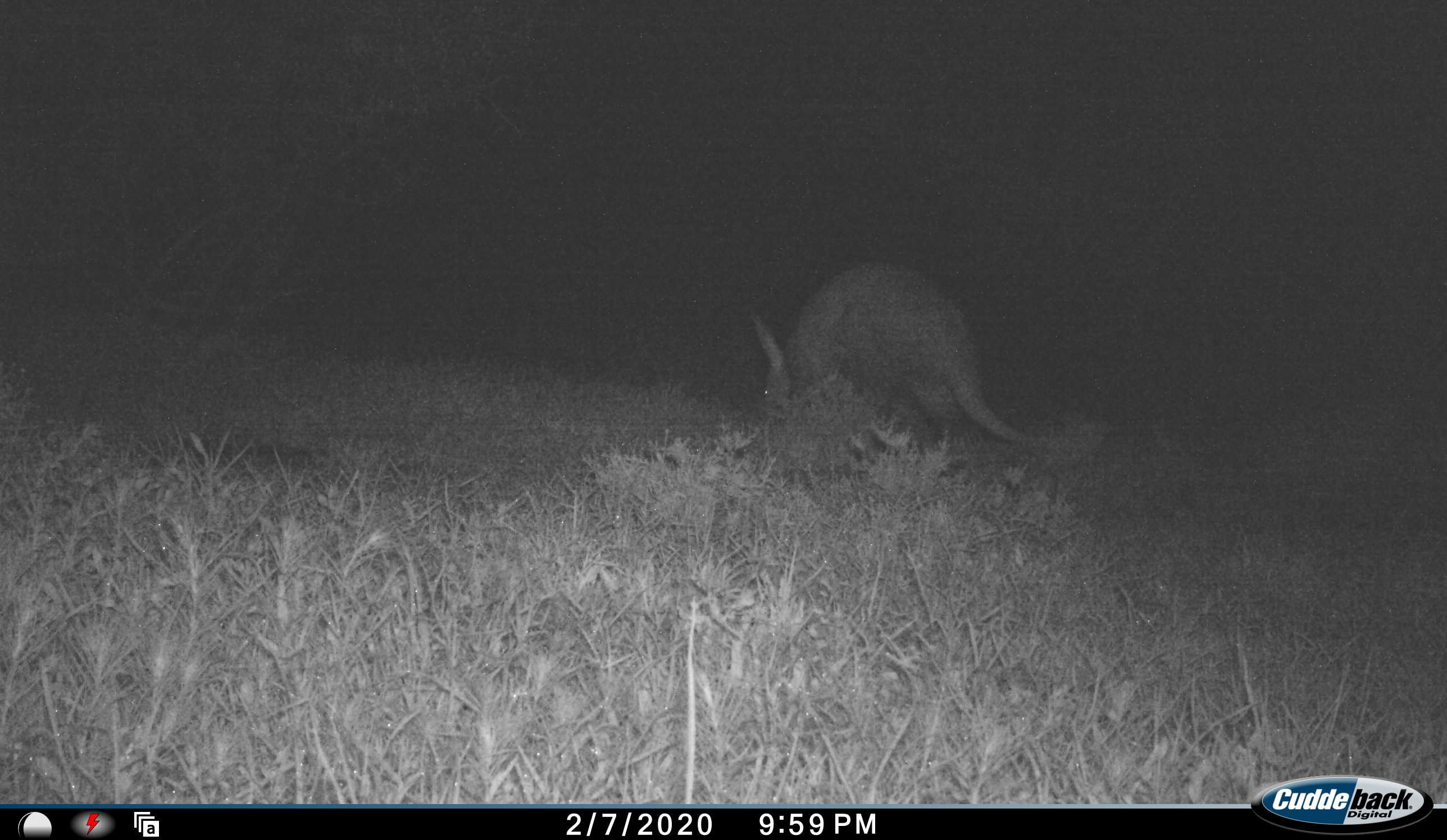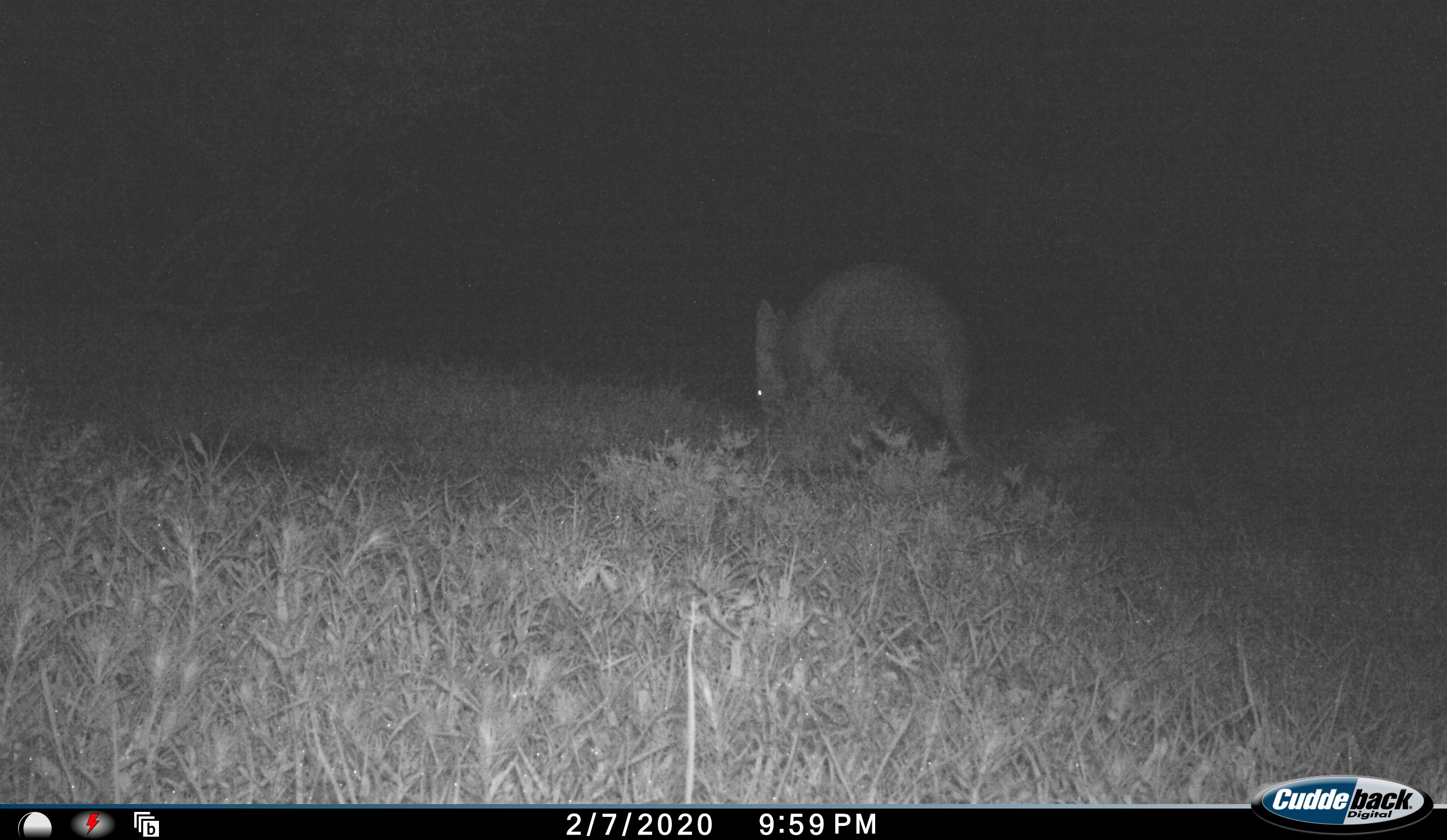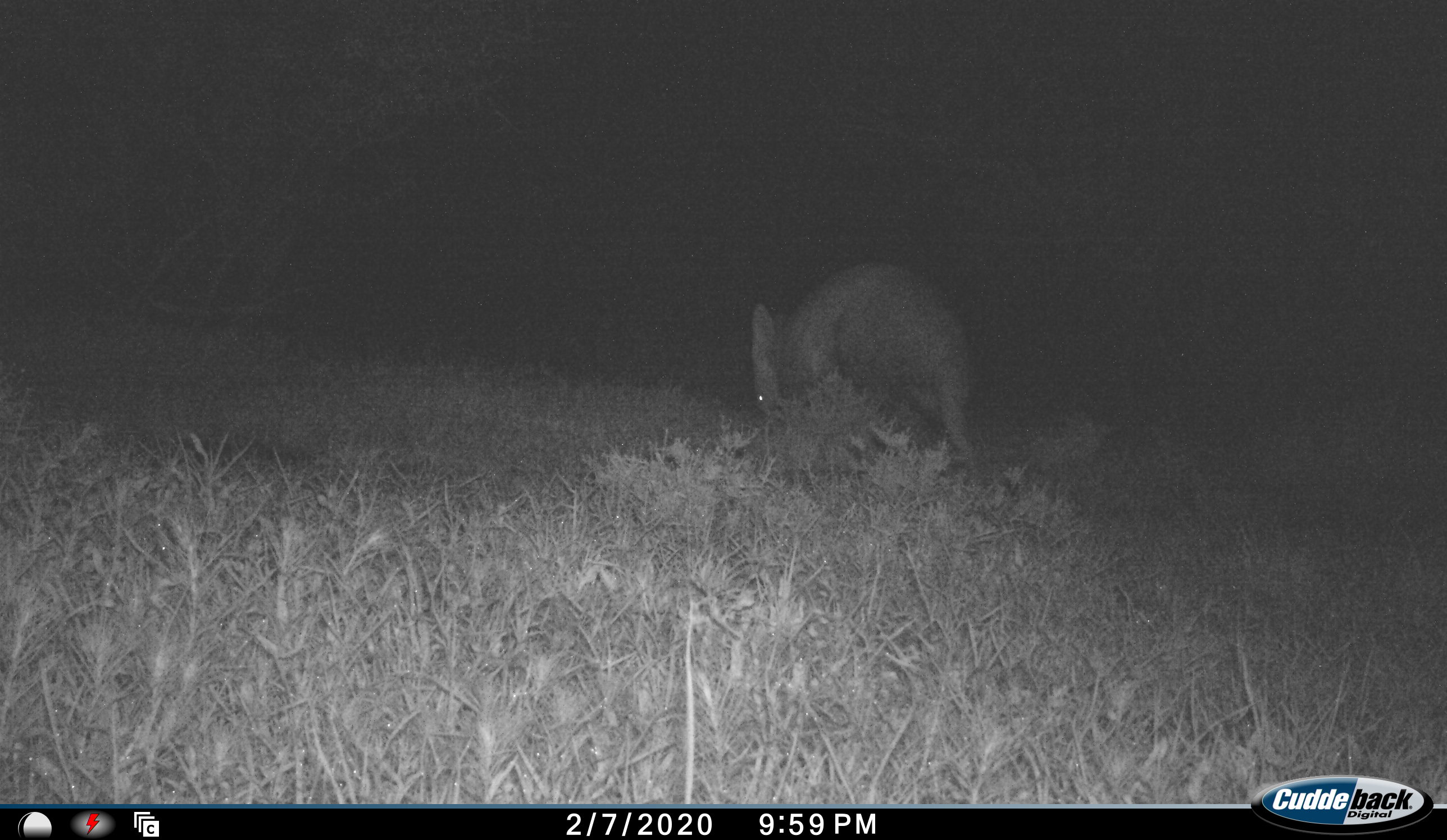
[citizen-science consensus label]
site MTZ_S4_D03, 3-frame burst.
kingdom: Animalia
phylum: Chordata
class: Mammalia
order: Tubulidentata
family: Orycteropodidae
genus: Orycteropus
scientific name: Orycteropus afer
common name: aardvark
Aardvark (Orycteropus afer), count 1. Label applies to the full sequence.